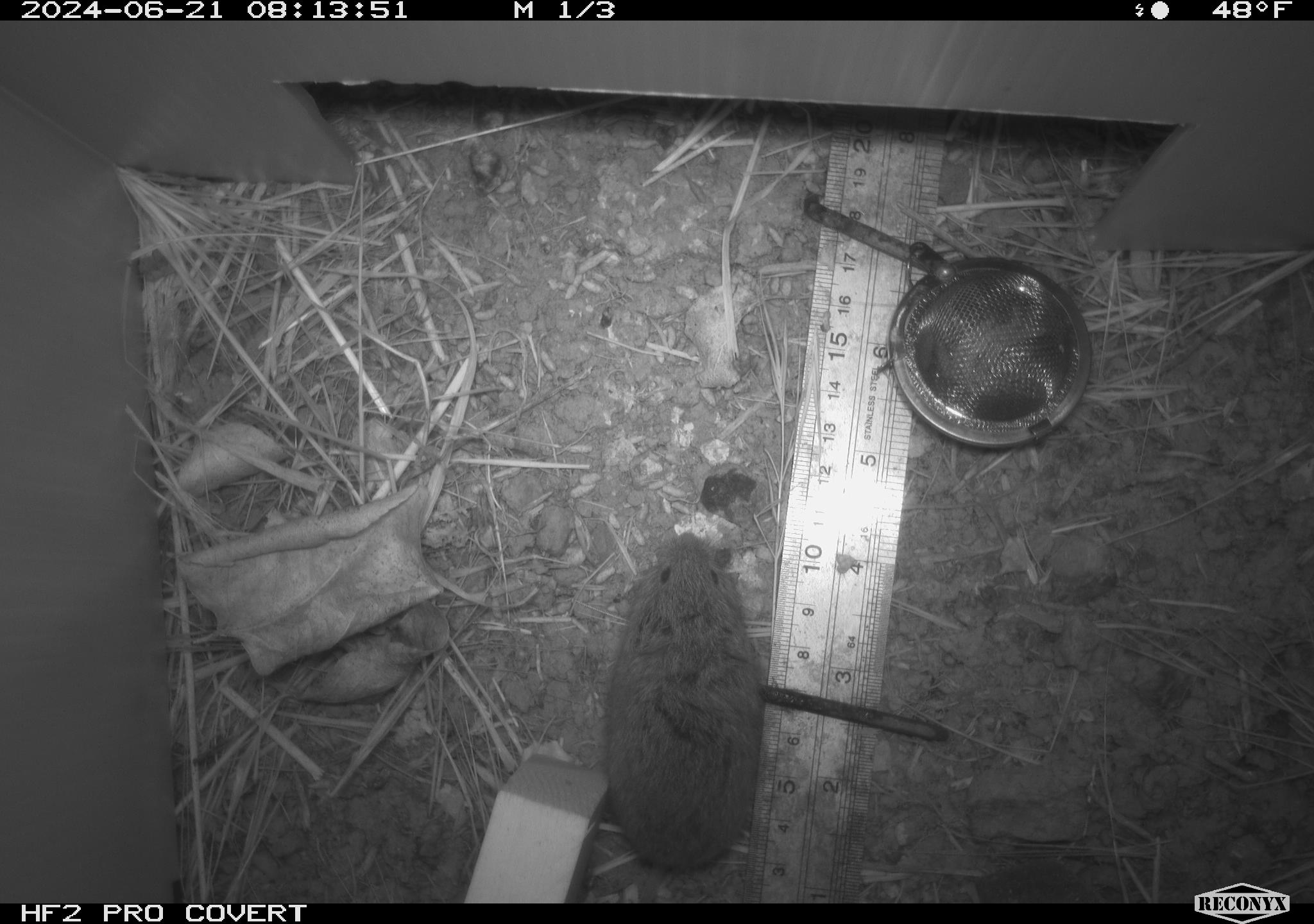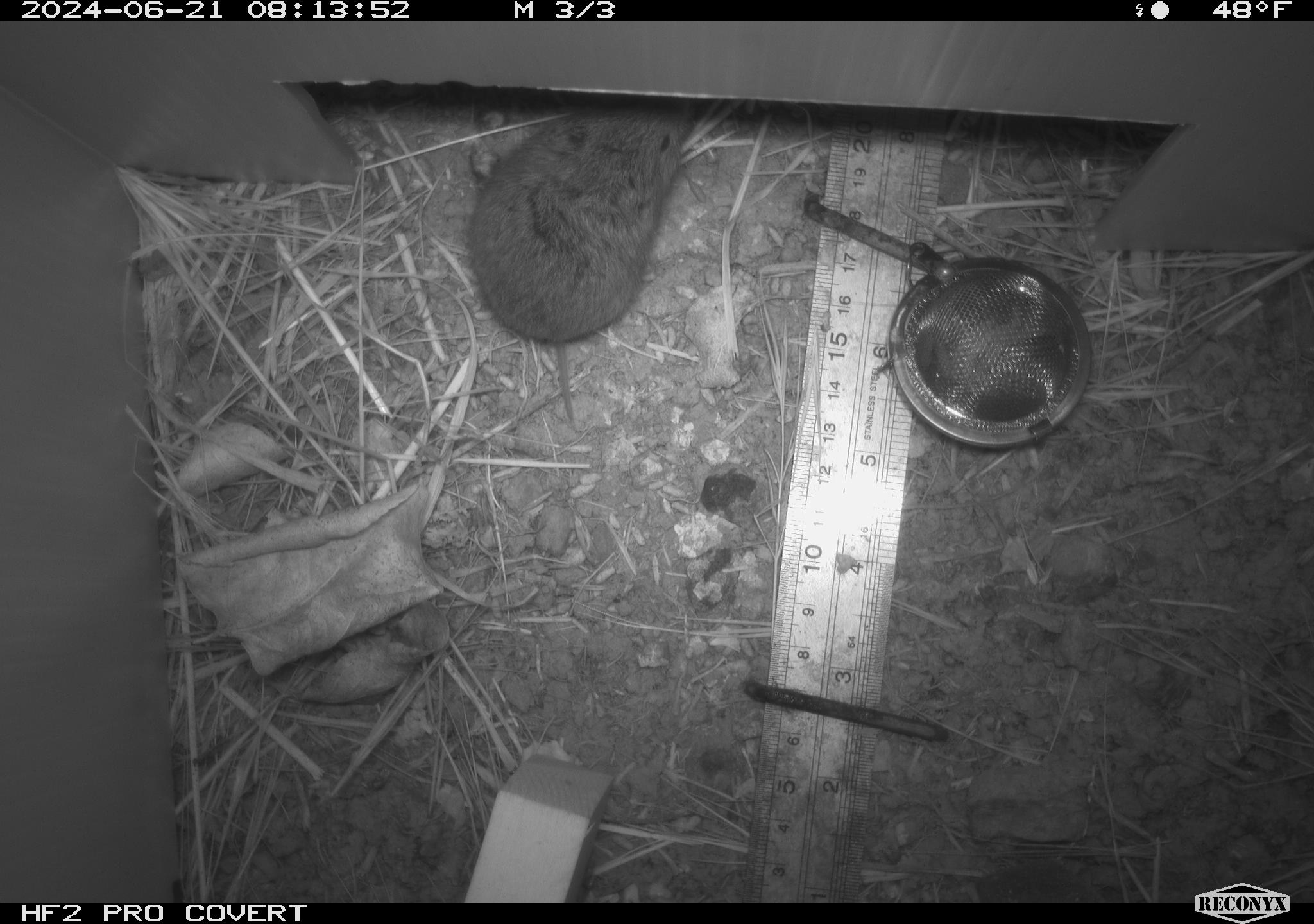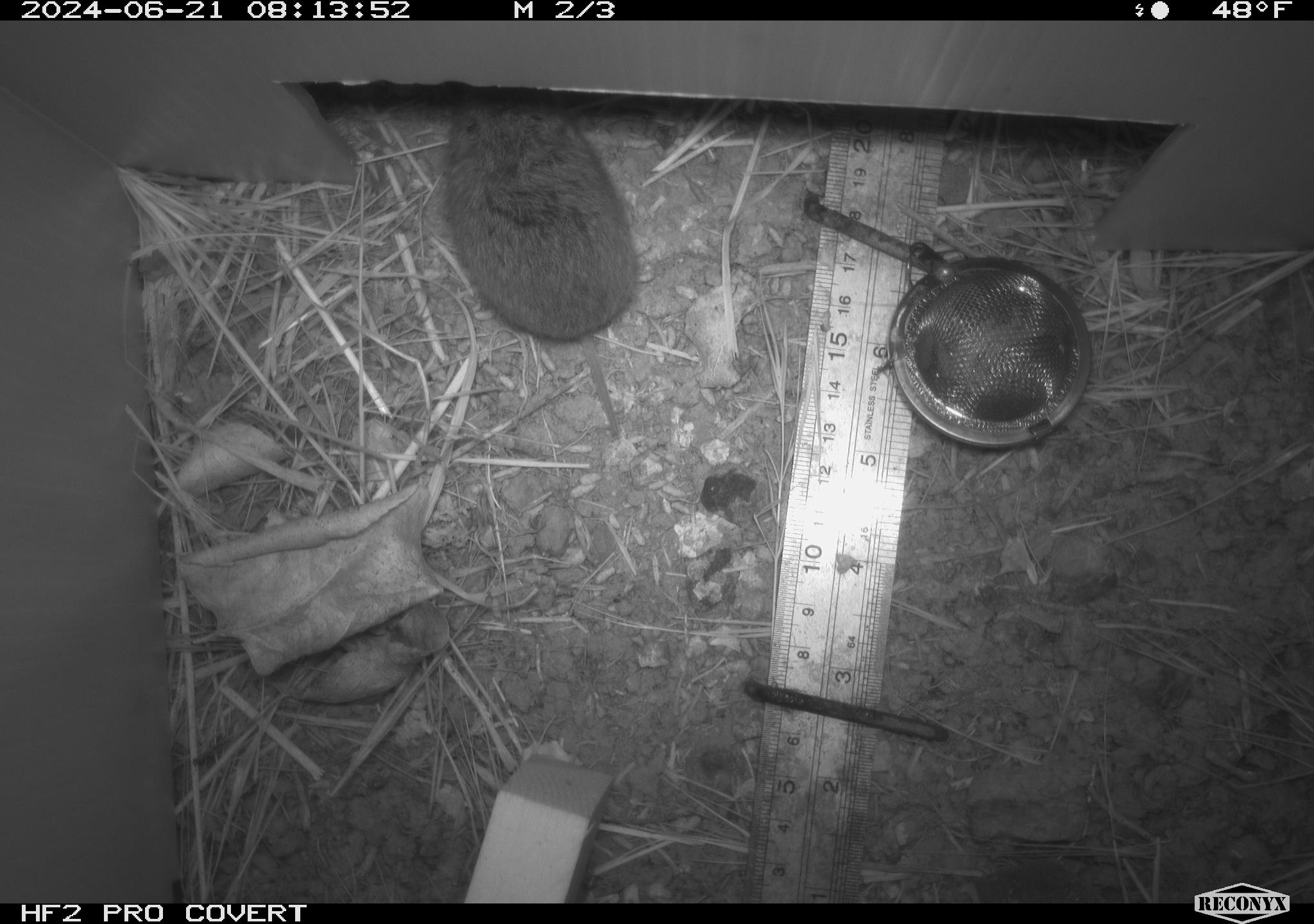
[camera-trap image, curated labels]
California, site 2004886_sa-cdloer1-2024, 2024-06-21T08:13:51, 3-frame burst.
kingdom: Animalia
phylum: Chordata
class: Mammalia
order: Rodentia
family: Cricetidae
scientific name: Arvicolinae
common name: voles, lemmings, and muskrats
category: arvicolinae subfamily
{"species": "arvicolinae subfamily (voles, lemmings, and muskrats) (Arvicolinae)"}